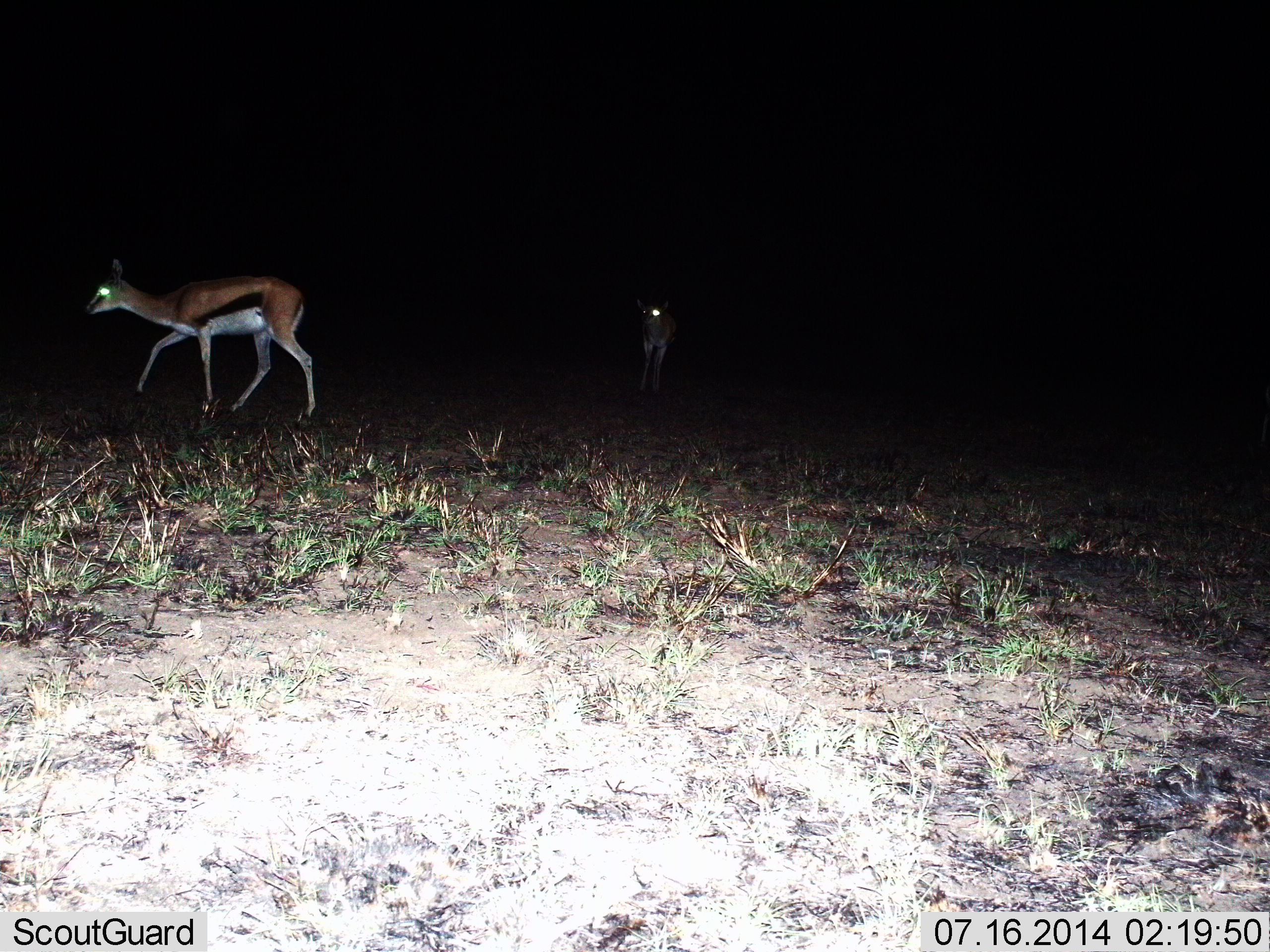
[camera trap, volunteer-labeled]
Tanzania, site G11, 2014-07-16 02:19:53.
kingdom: Animalia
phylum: Chordata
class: Mammalia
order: Artiodactyla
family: Bovidae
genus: Eudorcas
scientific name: Eudorcas thomsonii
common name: thomson's gazelle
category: gazellethomsons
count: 2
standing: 40%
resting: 0%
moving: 80%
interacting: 0%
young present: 0%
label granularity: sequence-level